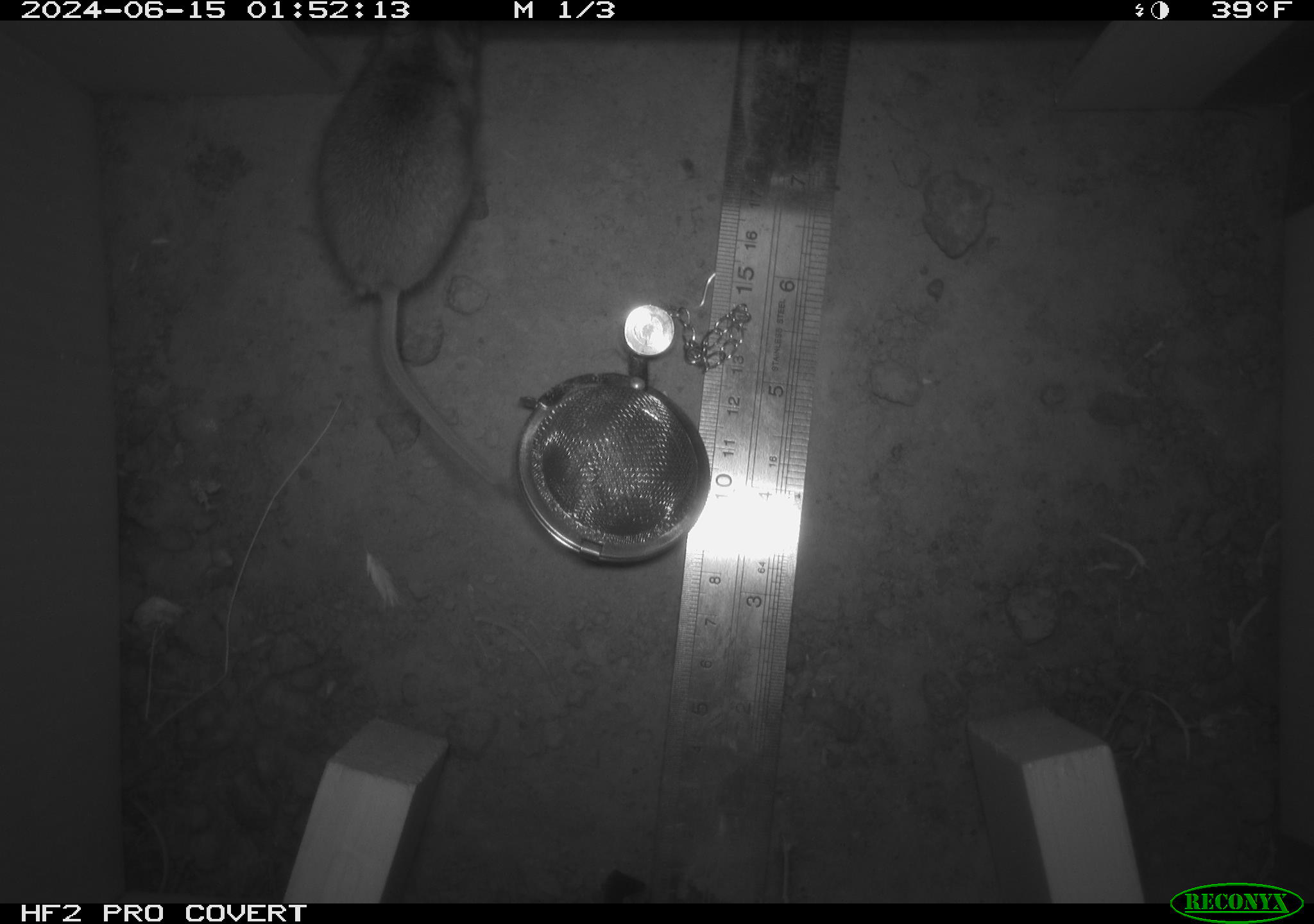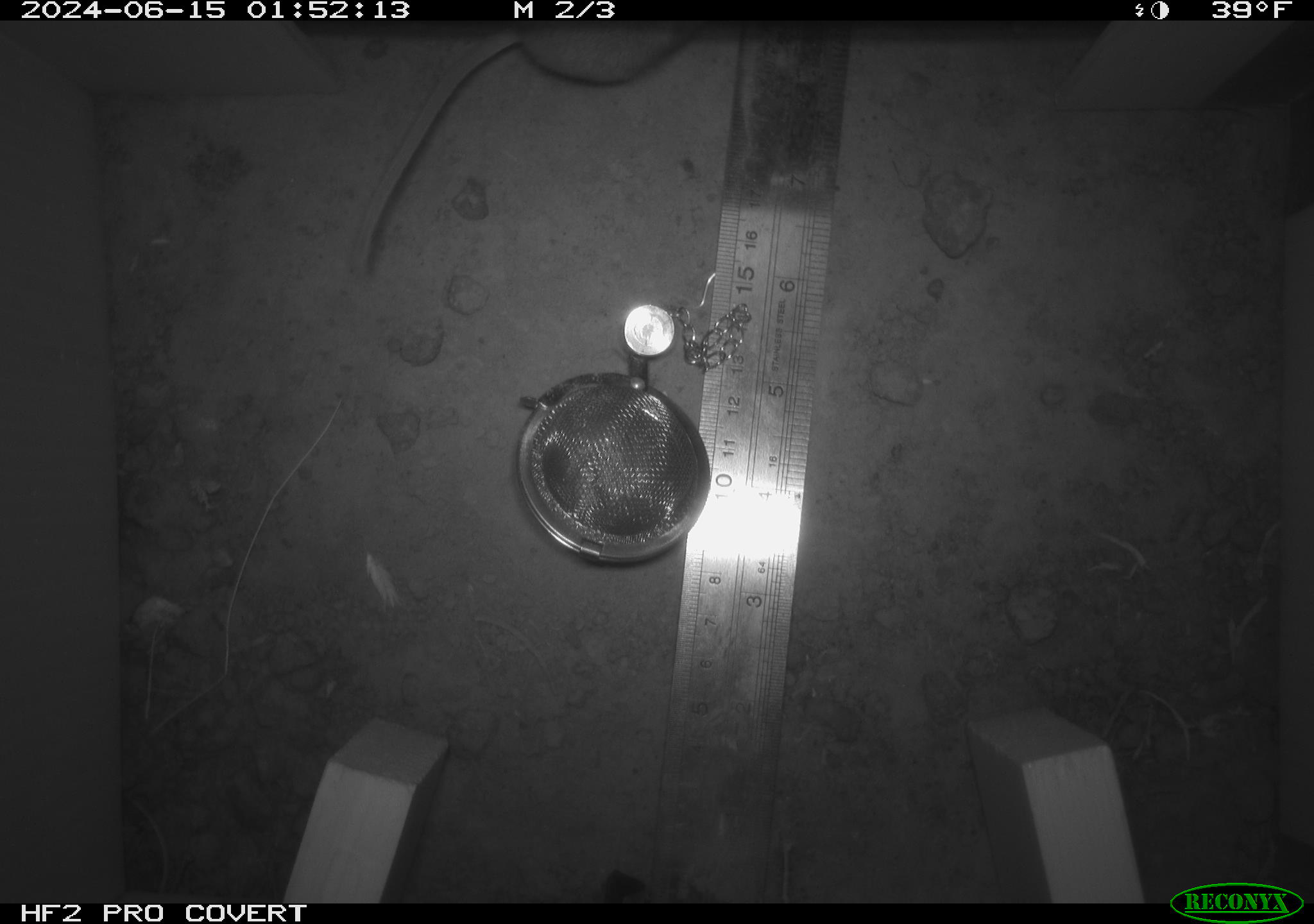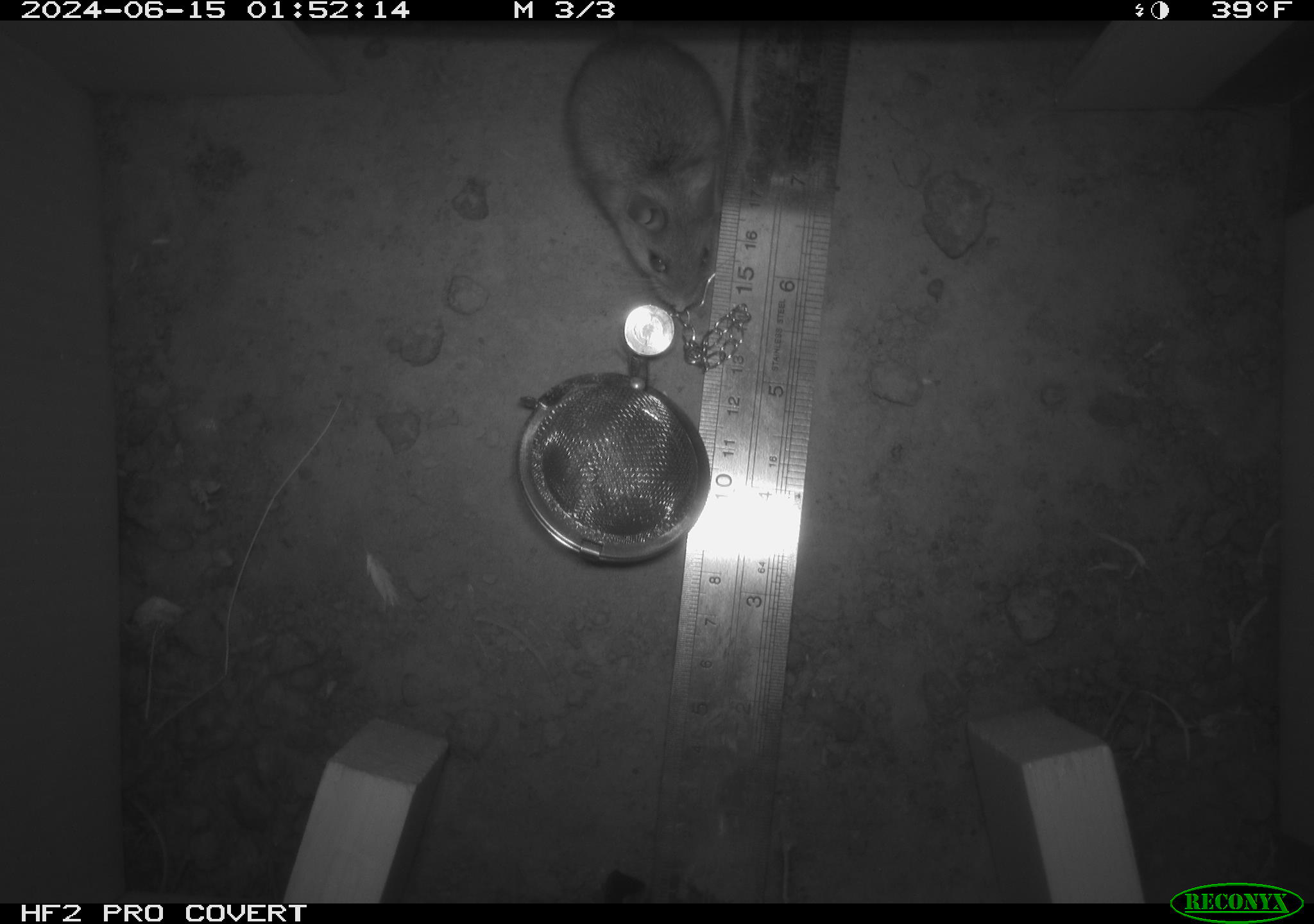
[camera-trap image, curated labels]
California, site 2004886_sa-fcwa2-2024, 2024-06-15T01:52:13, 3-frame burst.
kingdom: Animalia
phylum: Chordata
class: Mammalia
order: Rodentia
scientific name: Rodentia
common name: mouse species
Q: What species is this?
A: Mouse species (Rodentia).